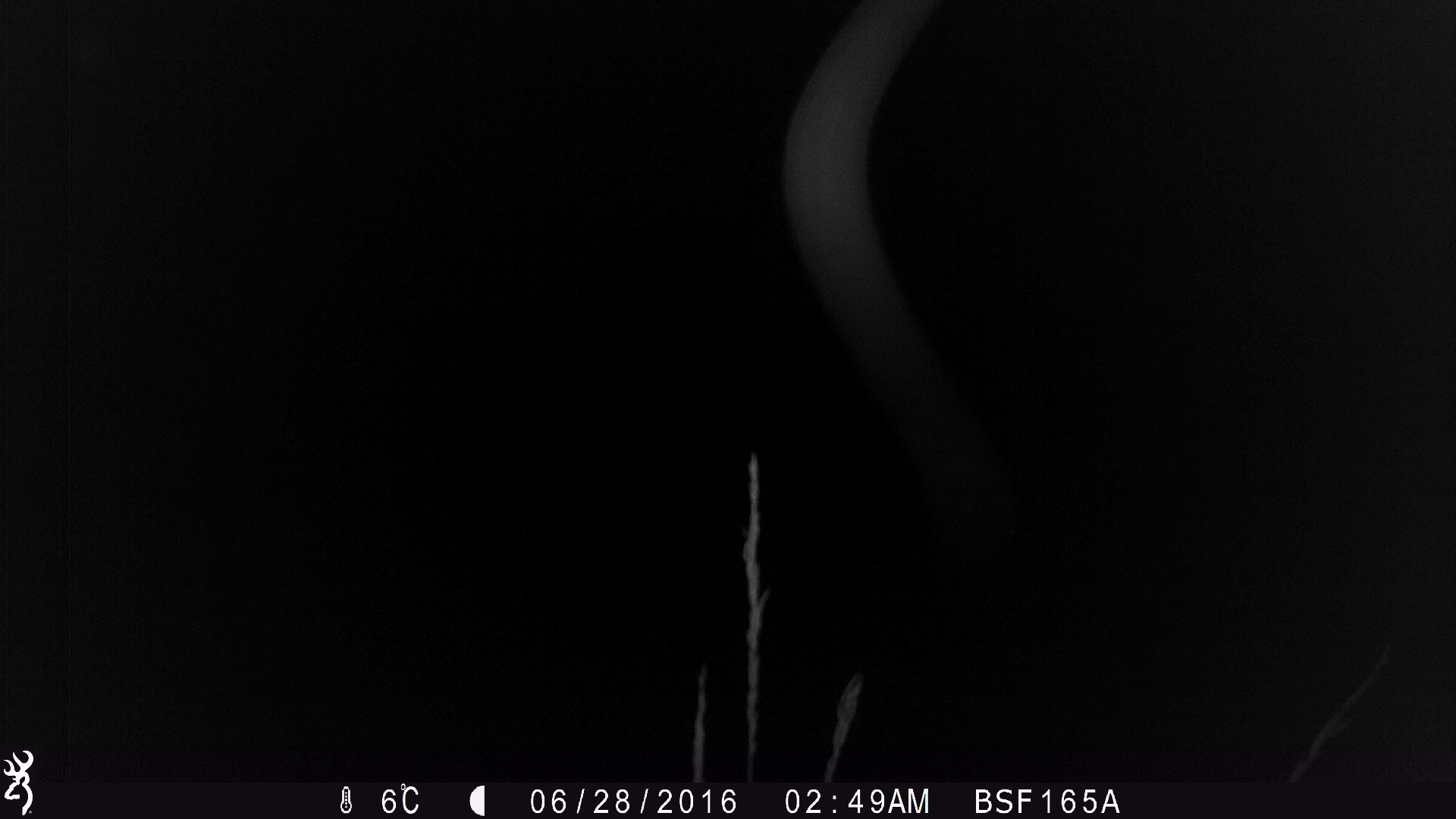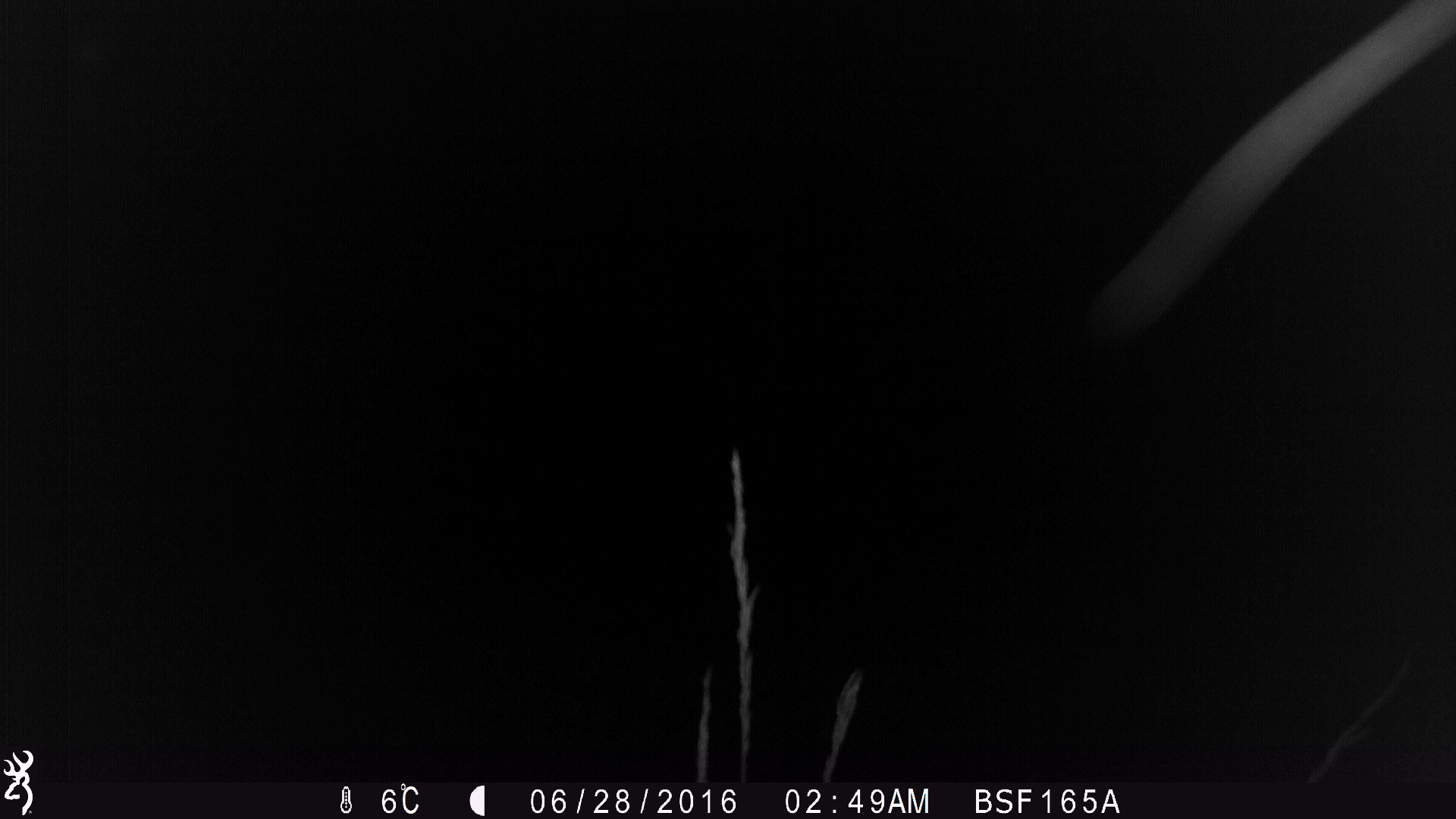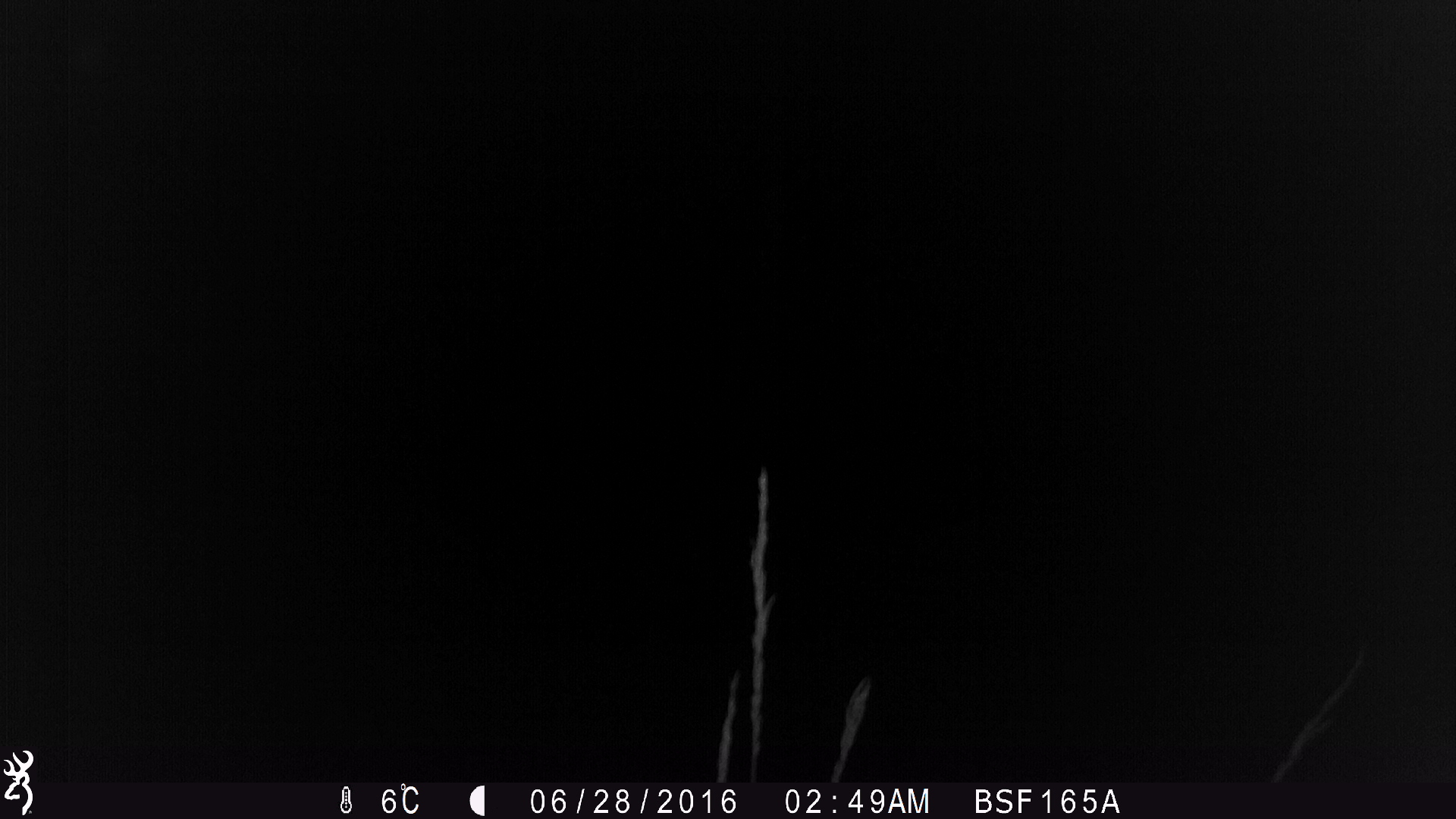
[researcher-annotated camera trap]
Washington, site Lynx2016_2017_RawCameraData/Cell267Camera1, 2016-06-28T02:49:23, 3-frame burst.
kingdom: Animalia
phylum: Chordata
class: Mammalia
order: Artiodactyla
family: Cervidae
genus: Odocoileus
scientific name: Odocoileus hemionus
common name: mule deer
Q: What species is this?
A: Odocoileus hemionus (mule deer).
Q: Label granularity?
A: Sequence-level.